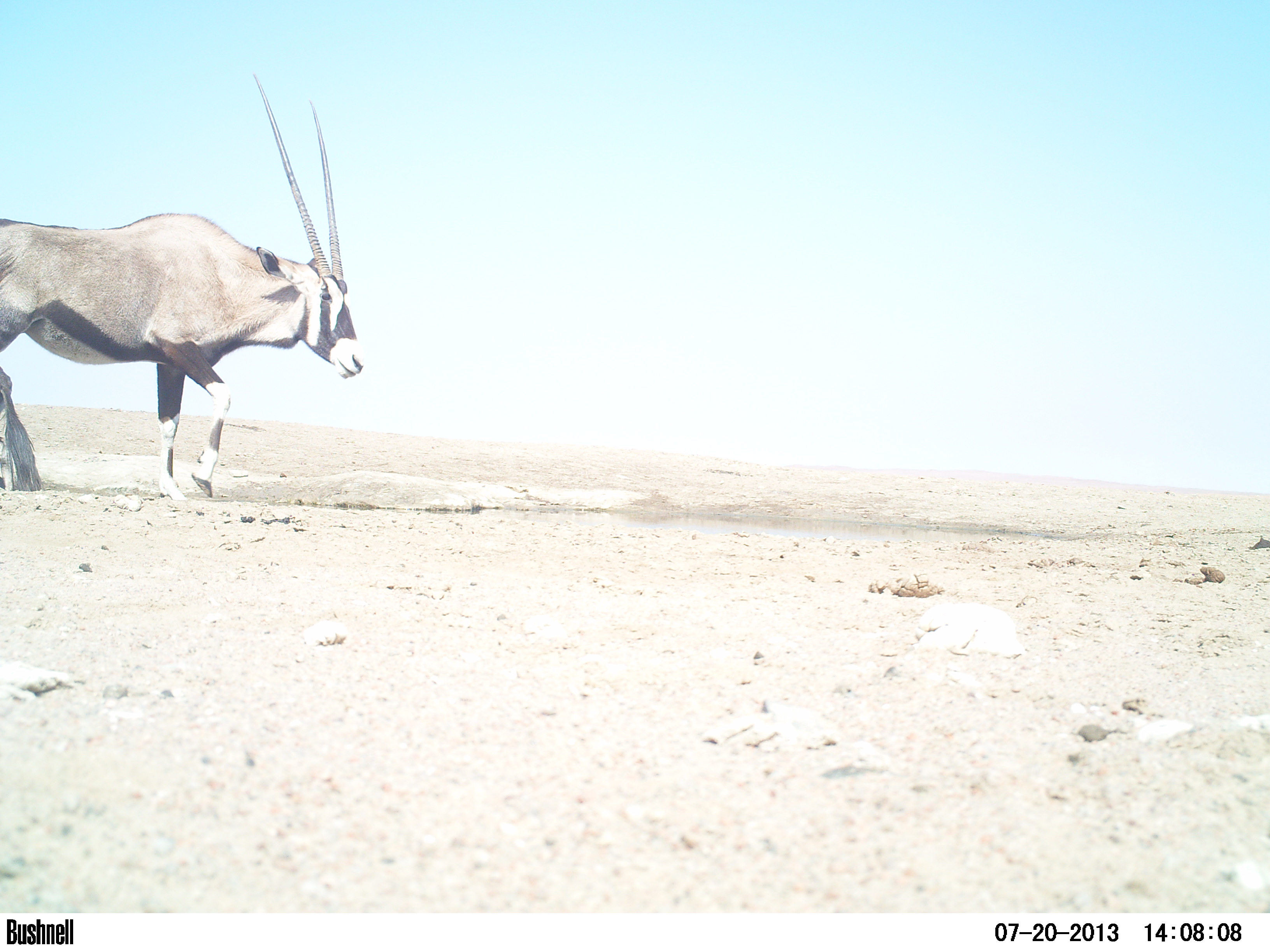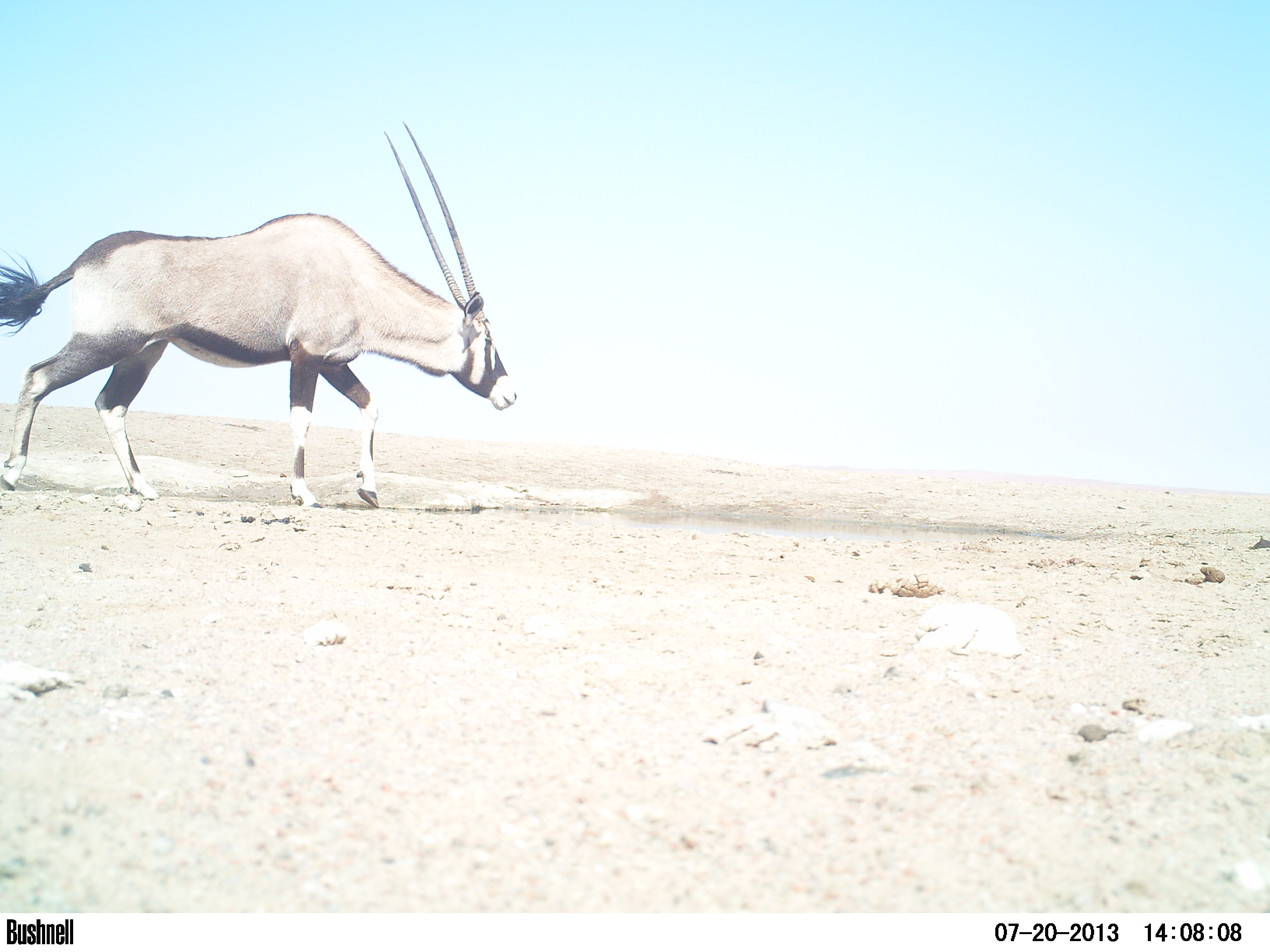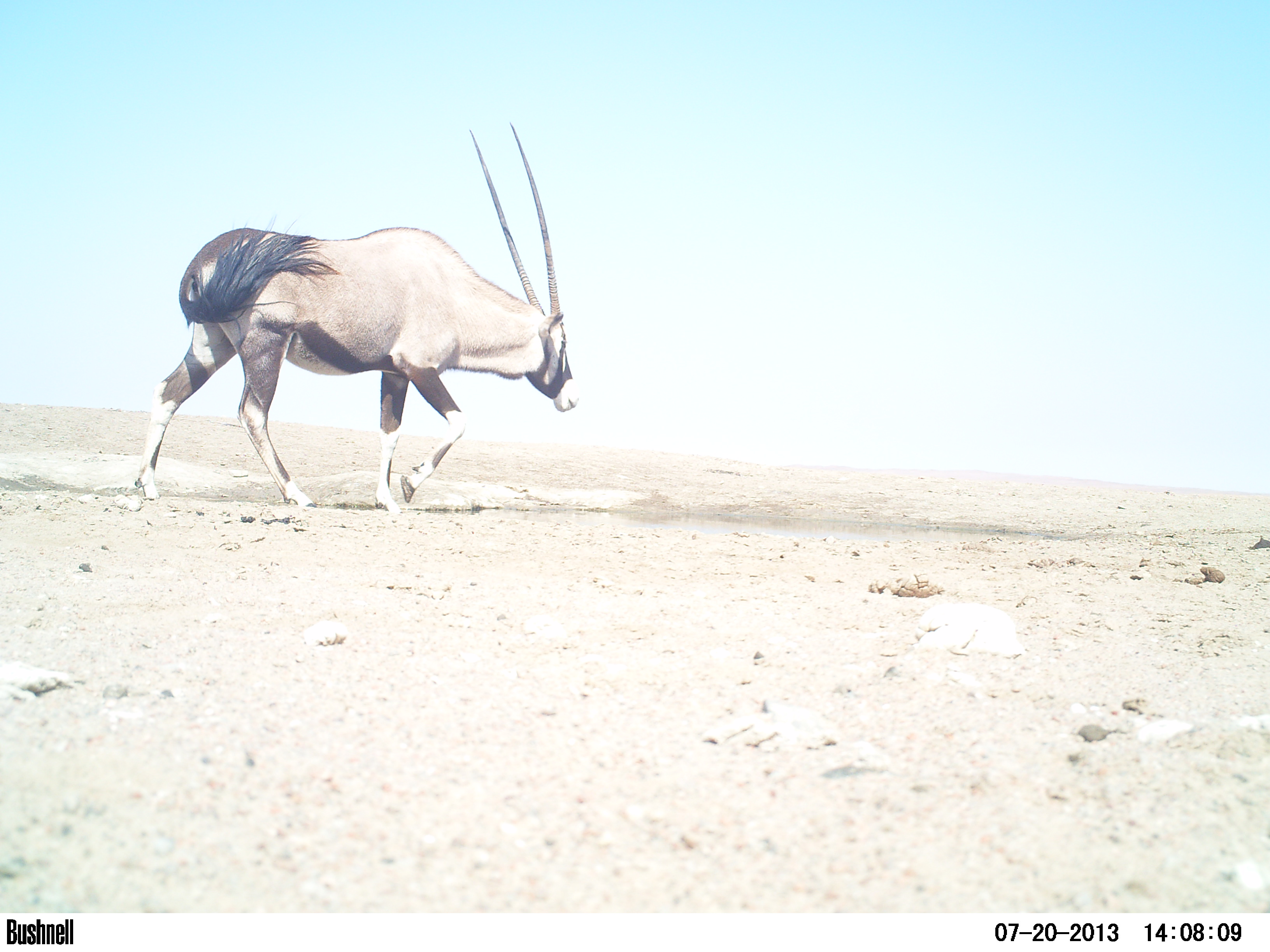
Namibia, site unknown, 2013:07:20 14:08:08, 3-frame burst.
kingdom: Animalia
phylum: Chordata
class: Mammalia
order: Artiodactyla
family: Bovidae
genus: Oryx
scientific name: Oryx gazella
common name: gemsbok